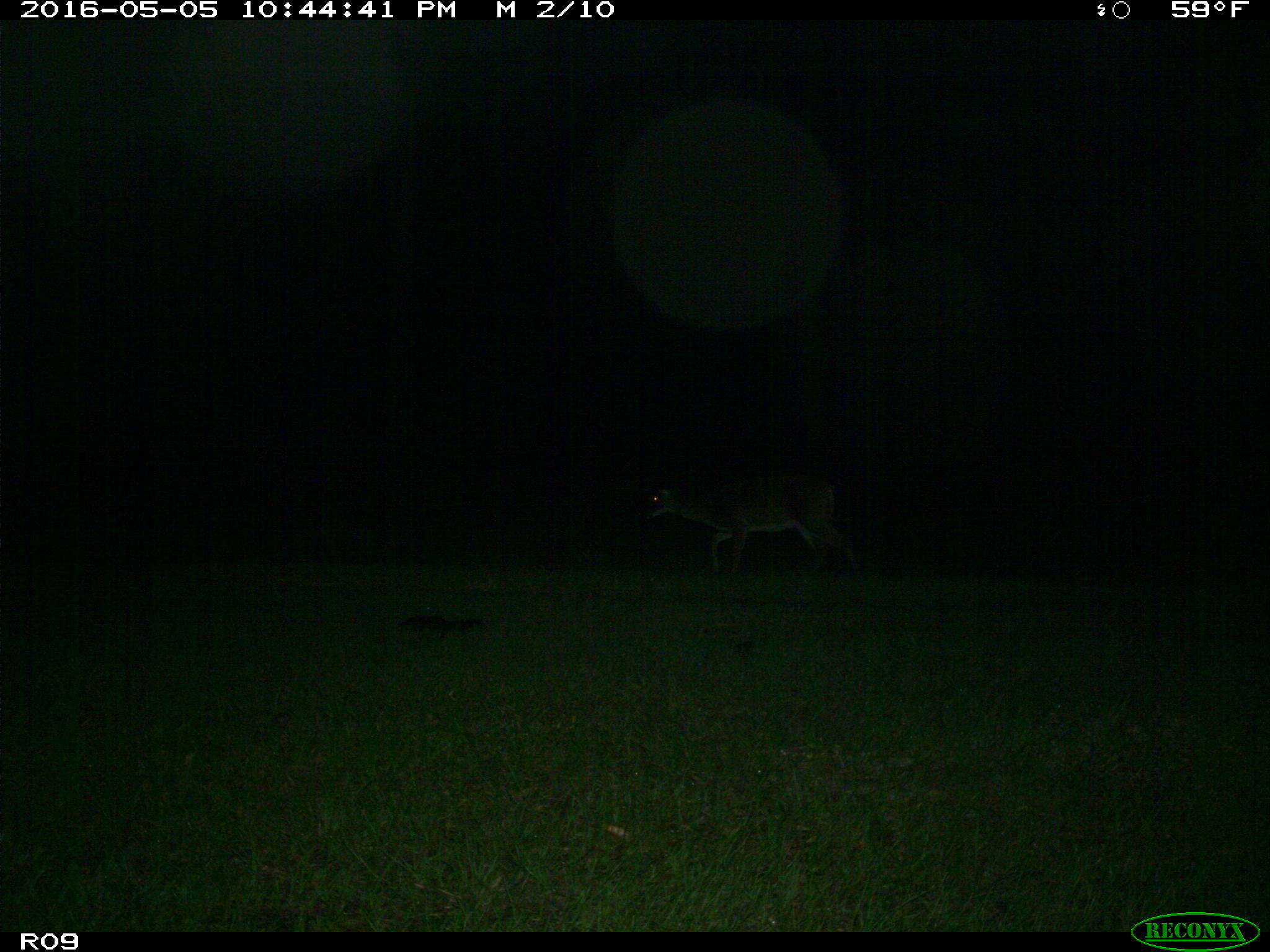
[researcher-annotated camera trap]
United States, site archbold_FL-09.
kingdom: Animalia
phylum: Chordata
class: Mammalia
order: Artiodactyla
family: Cervidae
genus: Odocoileus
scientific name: Odocoileus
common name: deer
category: unidentified deer